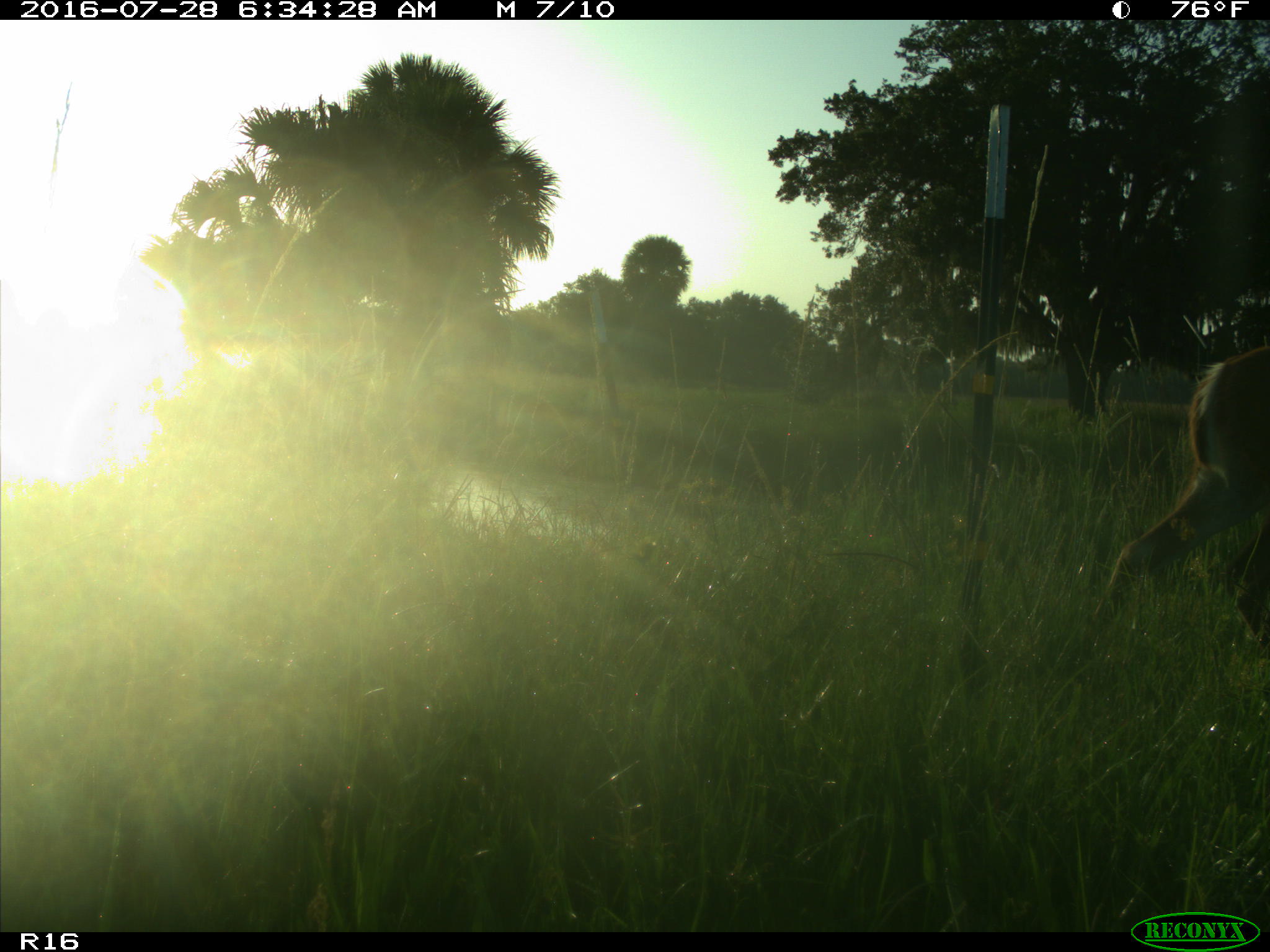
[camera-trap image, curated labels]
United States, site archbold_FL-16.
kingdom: Animalia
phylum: Chordata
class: Mammalia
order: Artiodactyla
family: Cervidae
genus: Odocoileus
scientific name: Odocoileus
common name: deer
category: unidentified deer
Unidentified deer (deer) (Odocoileus).